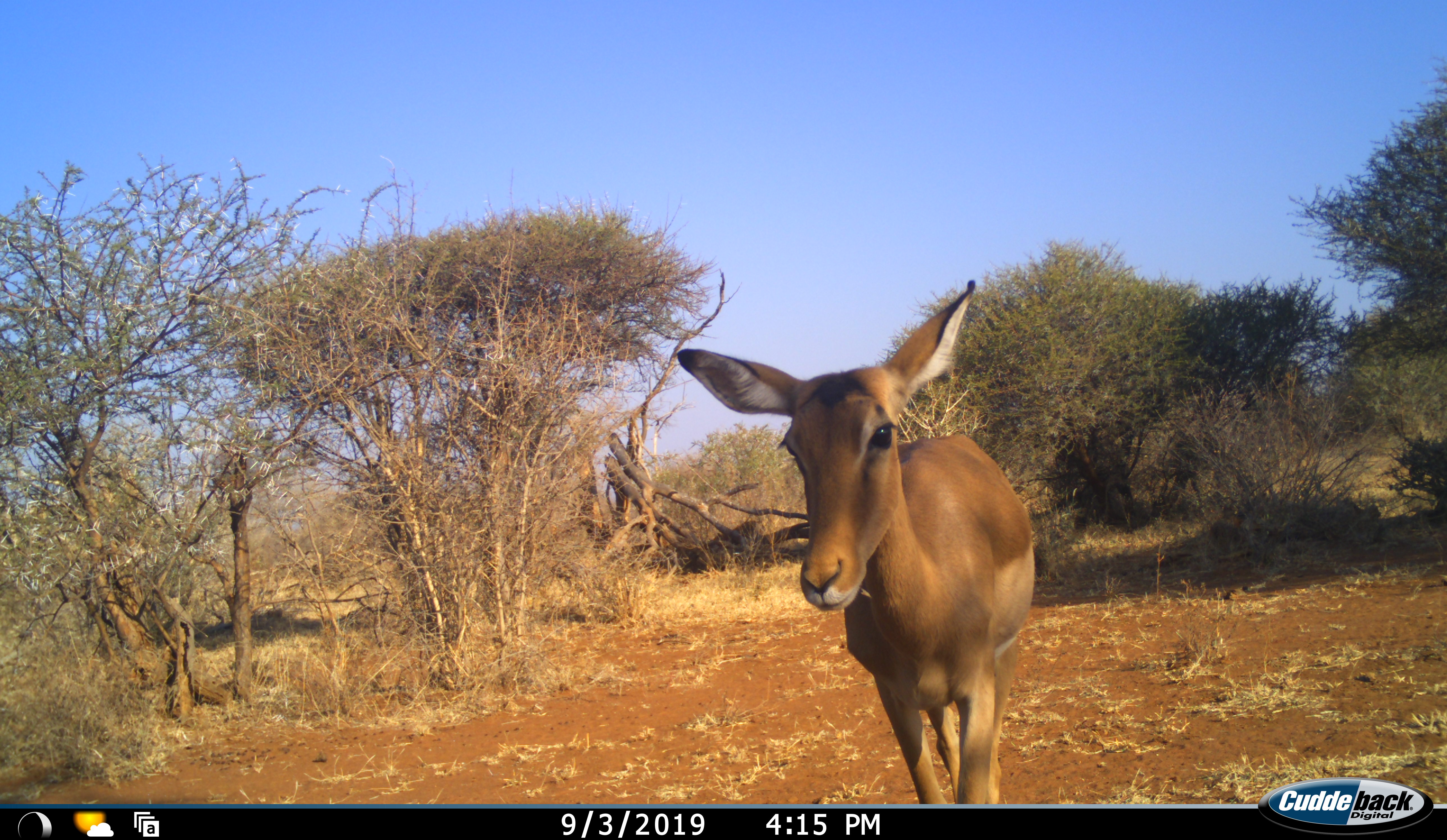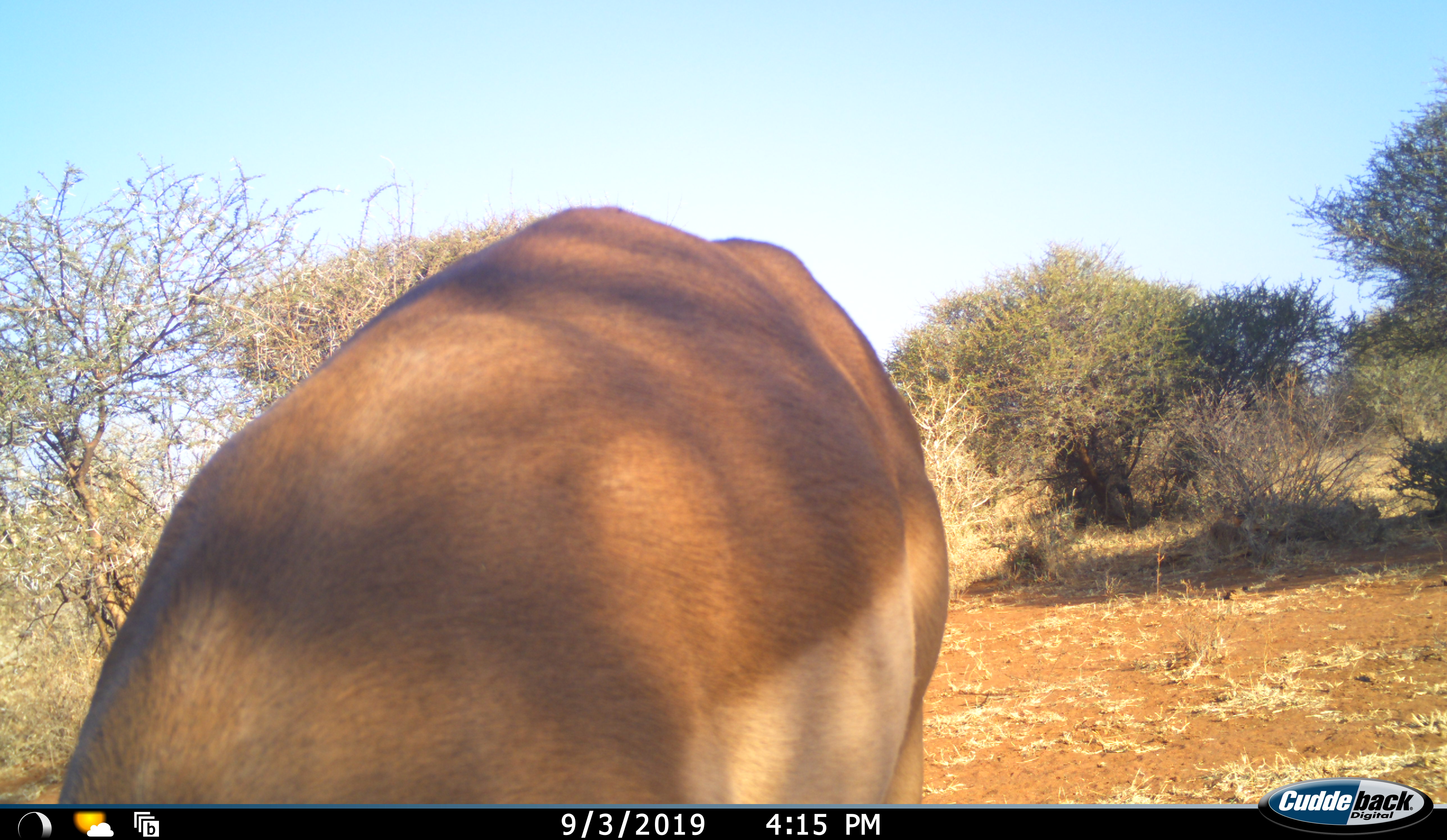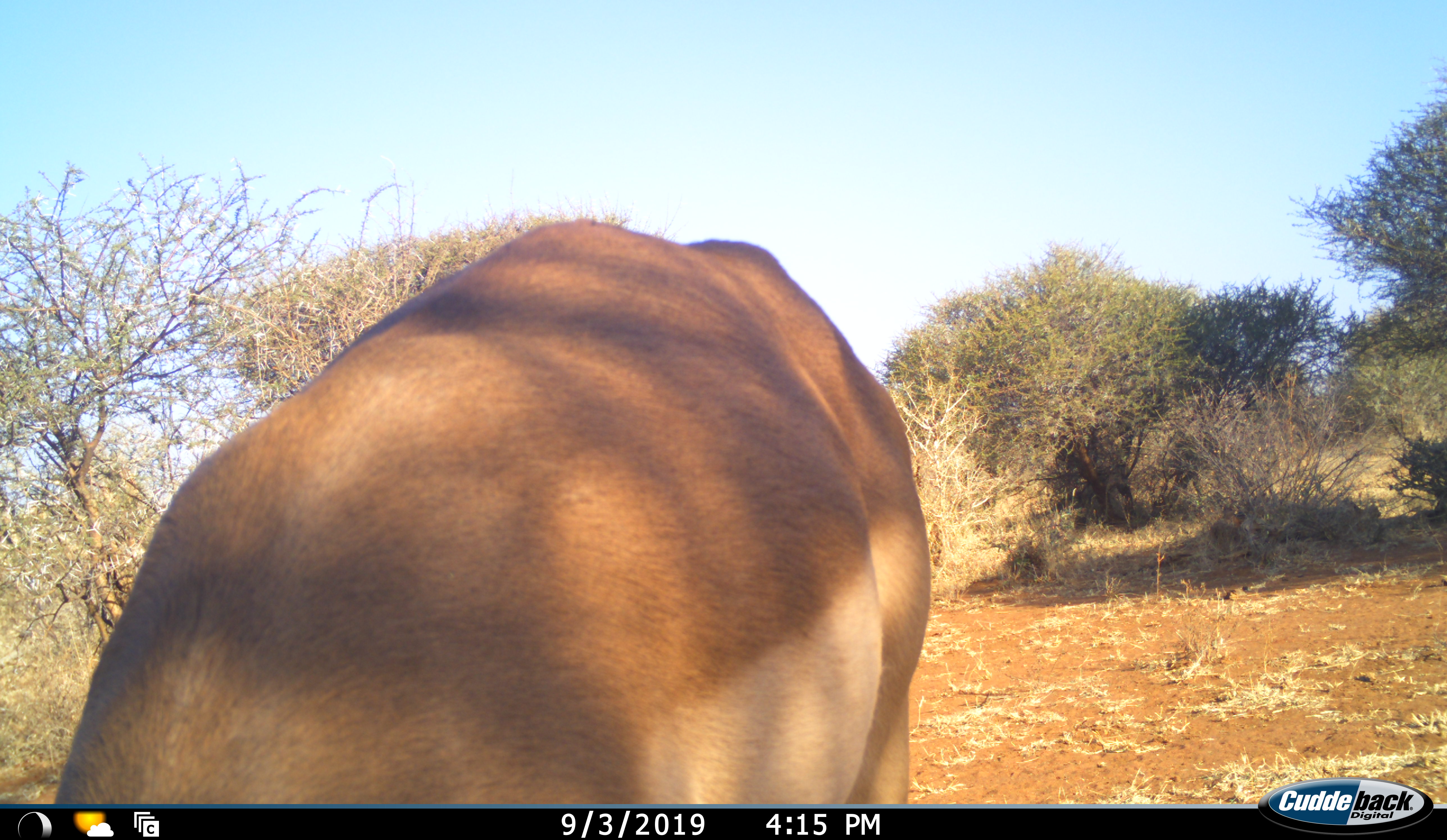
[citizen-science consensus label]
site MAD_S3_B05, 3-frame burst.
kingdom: Animalia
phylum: Chordata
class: Mammalia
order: Artiodactyla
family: Bovidae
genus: Aepyceros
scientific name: Aepyceros melampus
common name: impala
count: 1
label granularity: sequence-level